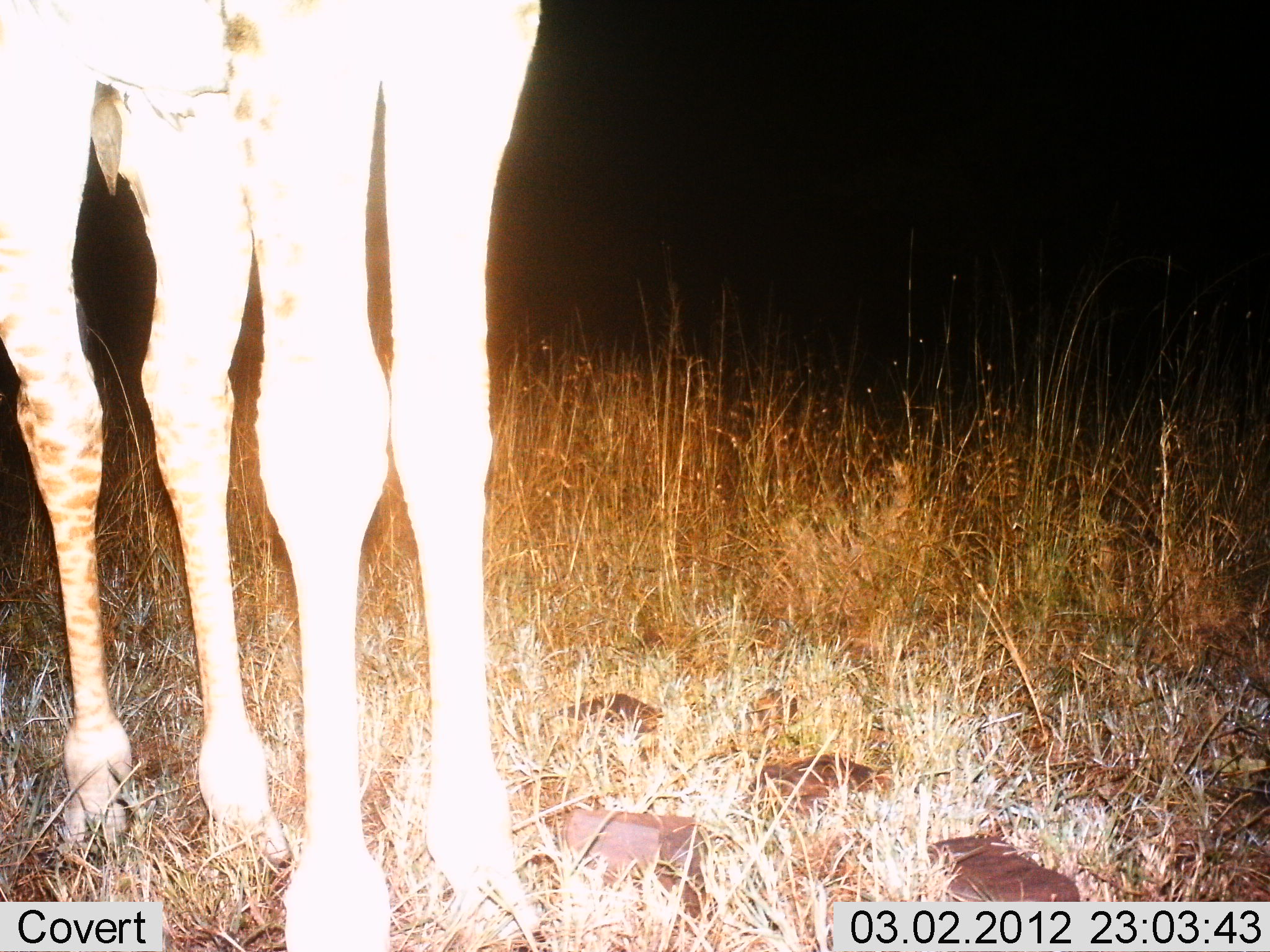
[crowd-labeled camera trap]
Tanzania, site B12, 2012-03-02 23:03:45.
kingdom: Animalia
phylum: Chordata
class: Mammalia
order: Artiodactyla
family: Giraffidae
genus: Giraffa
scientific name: Giraffa camelopardalis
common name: giraffe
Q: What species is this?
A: Giraffe (Giraffa camelopardalis).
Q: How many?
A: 1.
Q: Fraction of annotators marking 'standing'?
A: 100%.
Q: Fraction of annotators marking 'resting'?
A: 0%.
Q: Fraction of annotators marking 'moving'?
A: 0%.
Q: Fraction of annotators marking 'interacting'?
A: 0%.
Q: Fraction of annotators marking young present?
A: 0%.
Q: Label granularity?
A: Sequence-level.